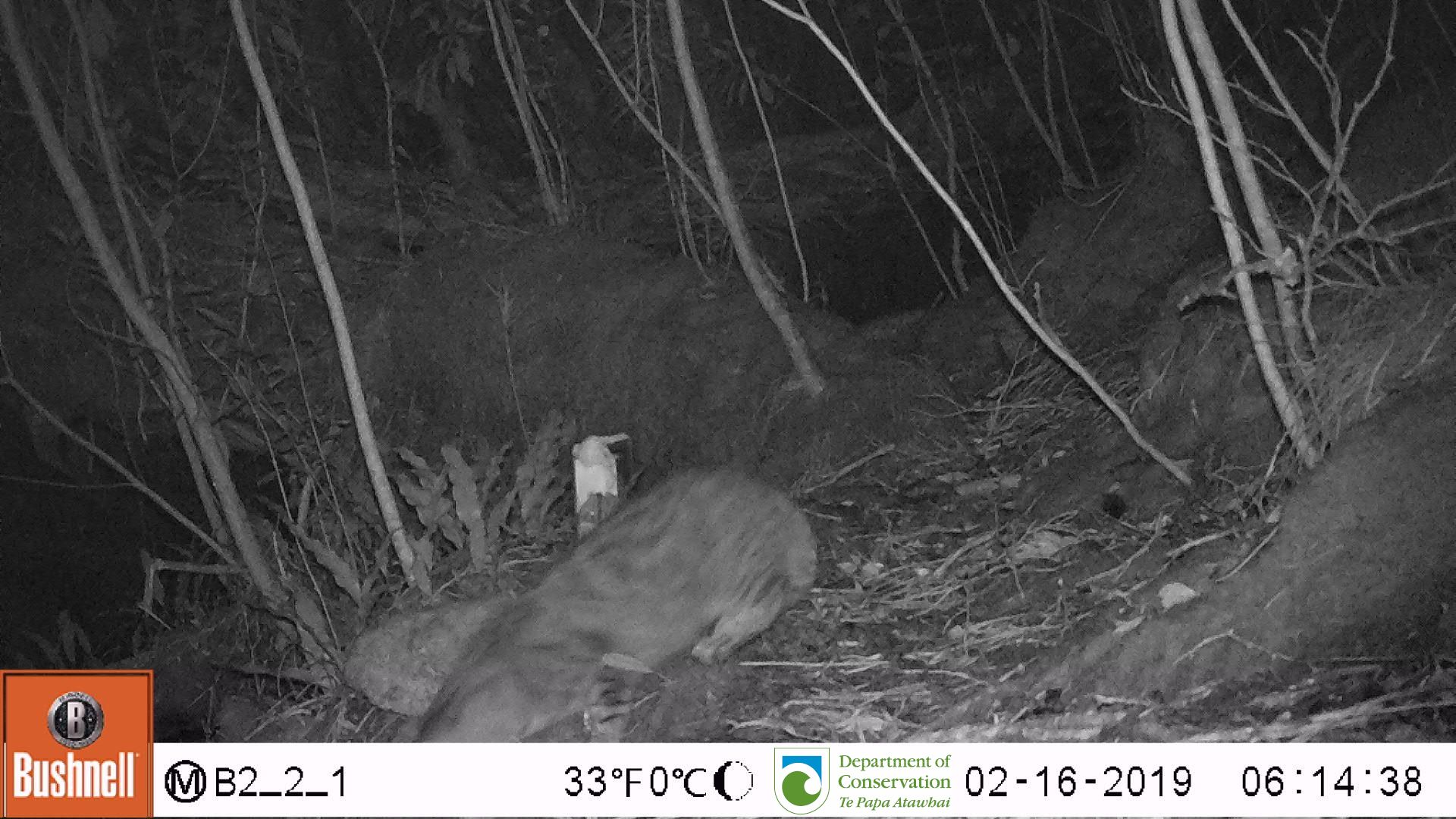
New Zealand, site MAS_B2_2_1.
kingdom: Animalia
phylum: Chordata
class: Mammalia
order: Carnivora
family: Felidae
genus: Felis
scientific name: Felis catus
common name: domestic cat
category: cat